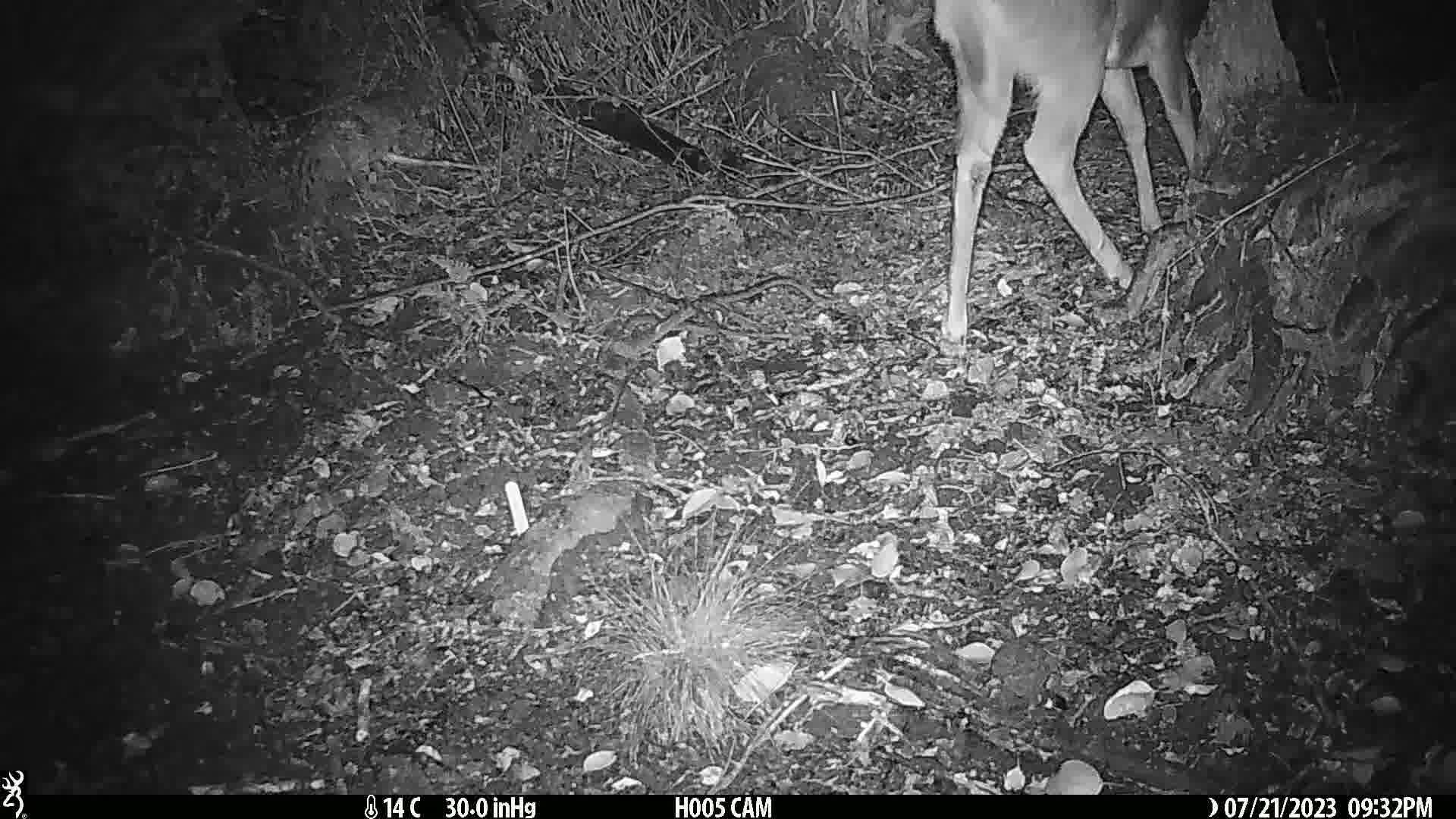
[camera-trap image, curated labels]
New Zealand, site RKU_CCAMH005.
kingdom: Animalia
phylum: Chordata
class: Mammalia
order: Artiodactyla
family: Cervidae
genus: Odocoileus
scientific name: Odocoileus virginianus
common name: white-tailed deer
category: white tailed deer